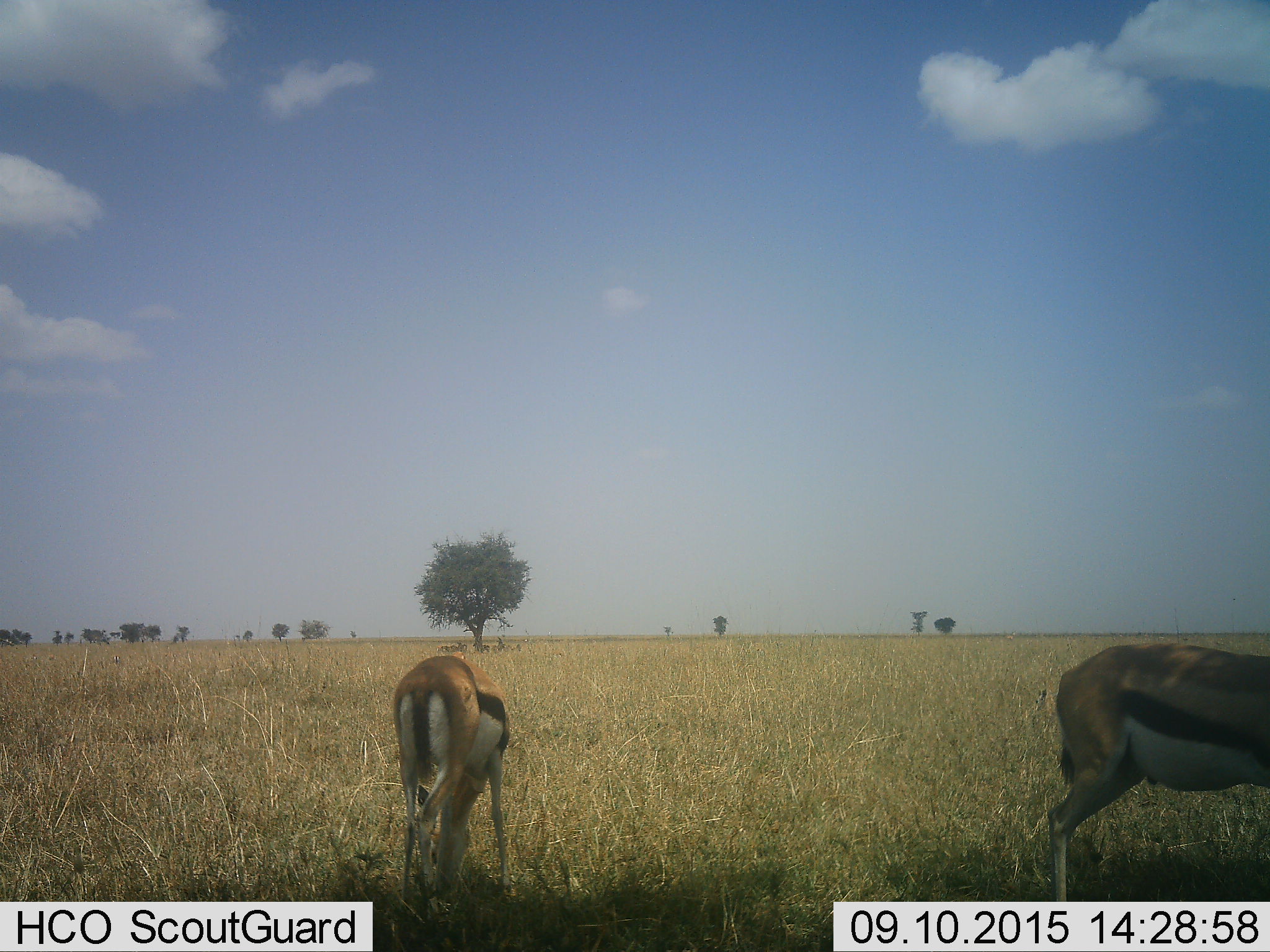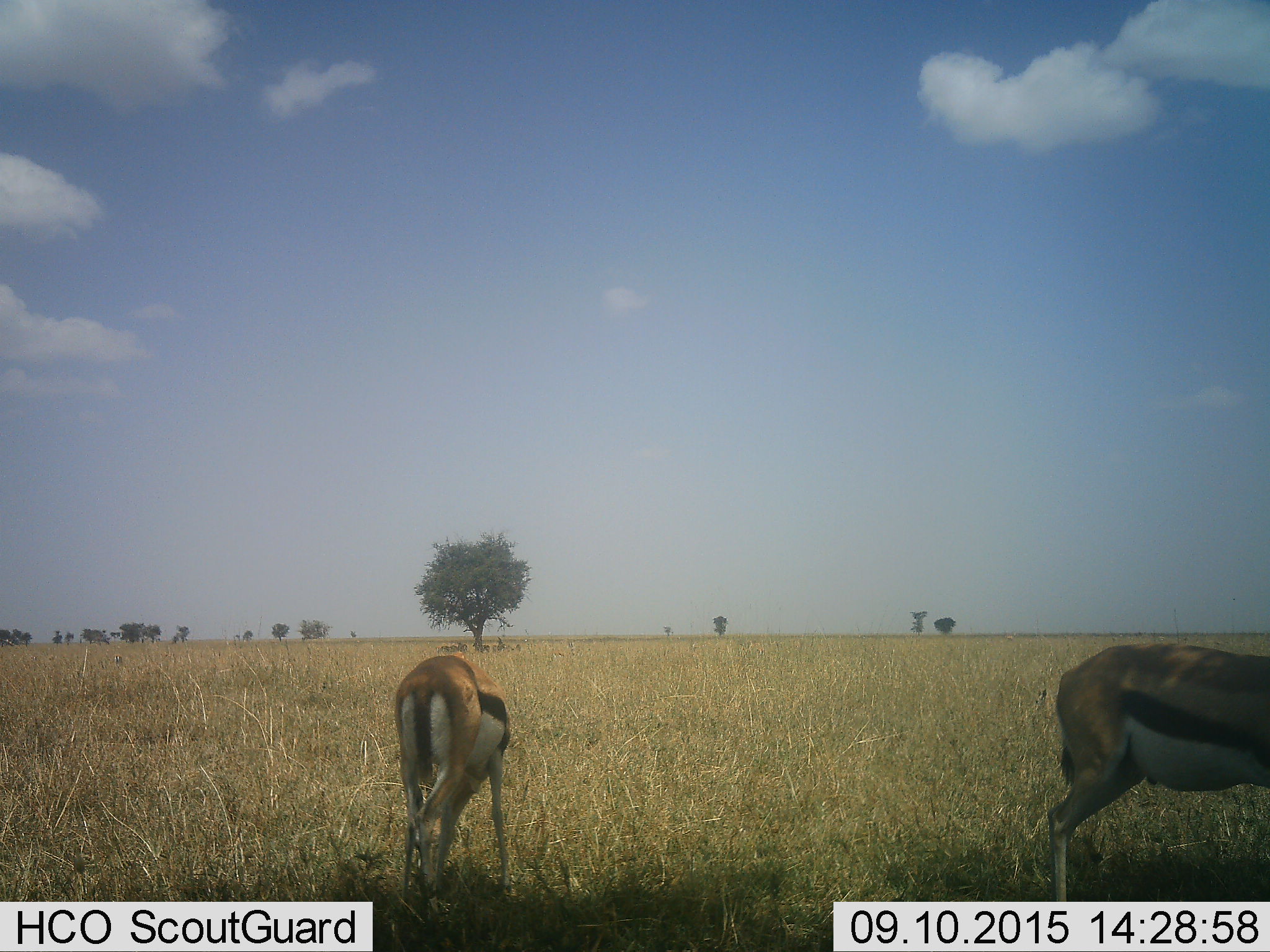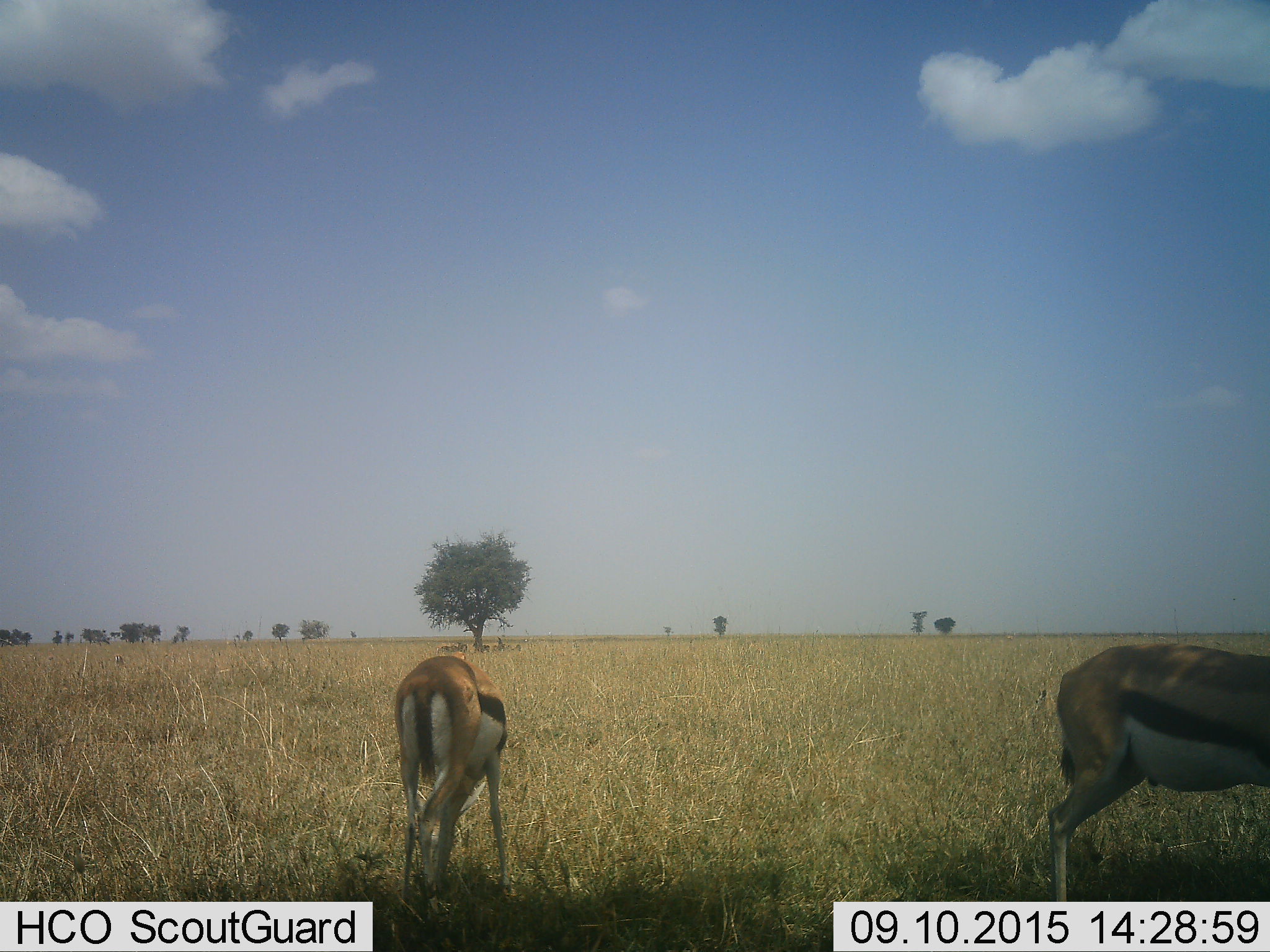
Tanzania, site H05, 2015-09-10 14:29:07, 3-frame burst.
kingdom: Animalia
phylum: Chordata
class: Mammalia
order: Artiodactyla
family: Bovidae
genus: Eudorcas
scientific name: Eudorcas thomsonii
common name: thomson's gazelle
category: gazellethomsons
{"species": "gazellethomsons (thomson's gazelle) (Eudorcas thomsonii)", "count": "3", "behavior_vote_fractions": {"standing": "50%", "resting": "30%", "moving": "10%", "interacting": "0%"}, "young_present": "0%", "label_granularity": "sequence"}